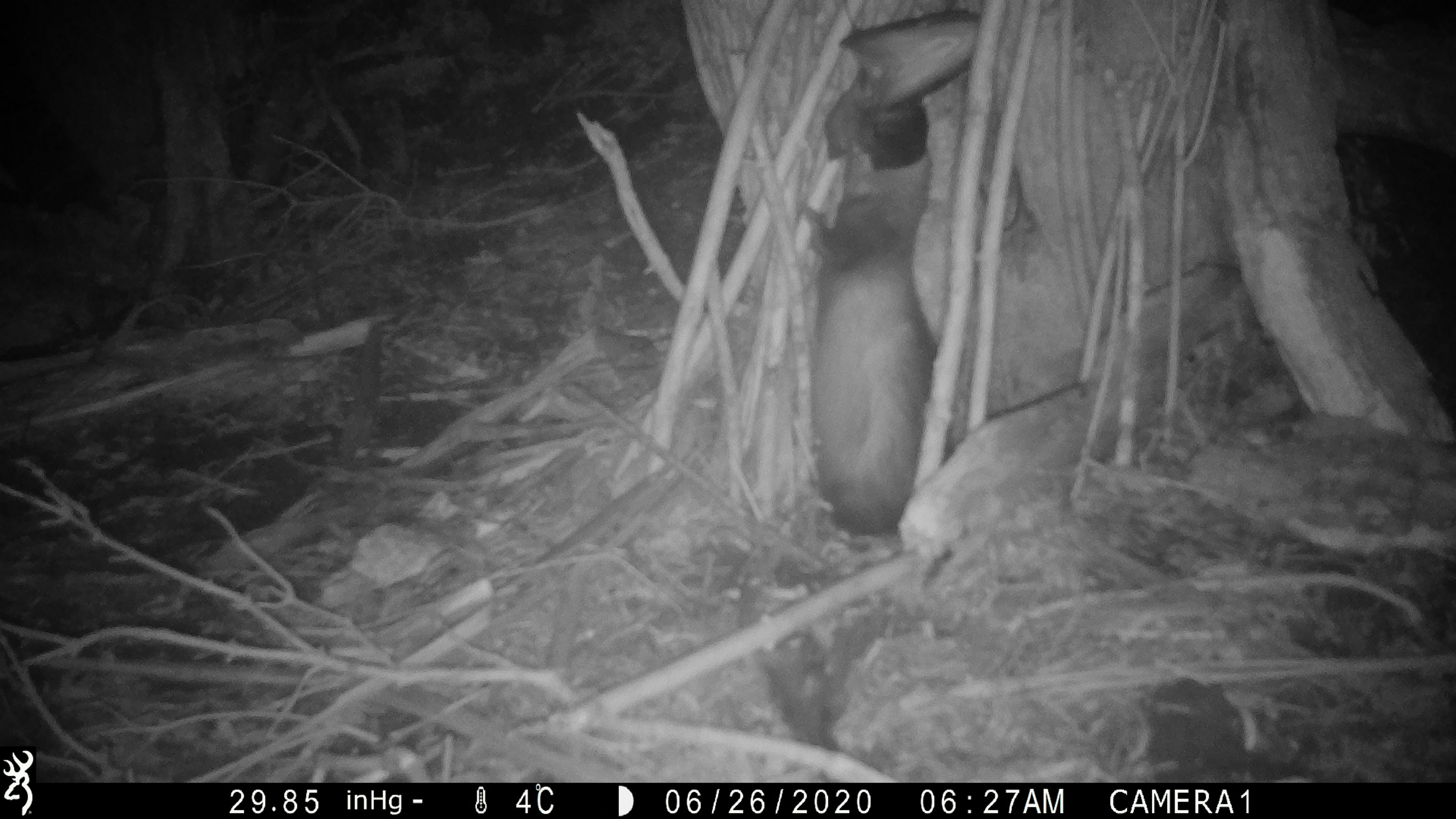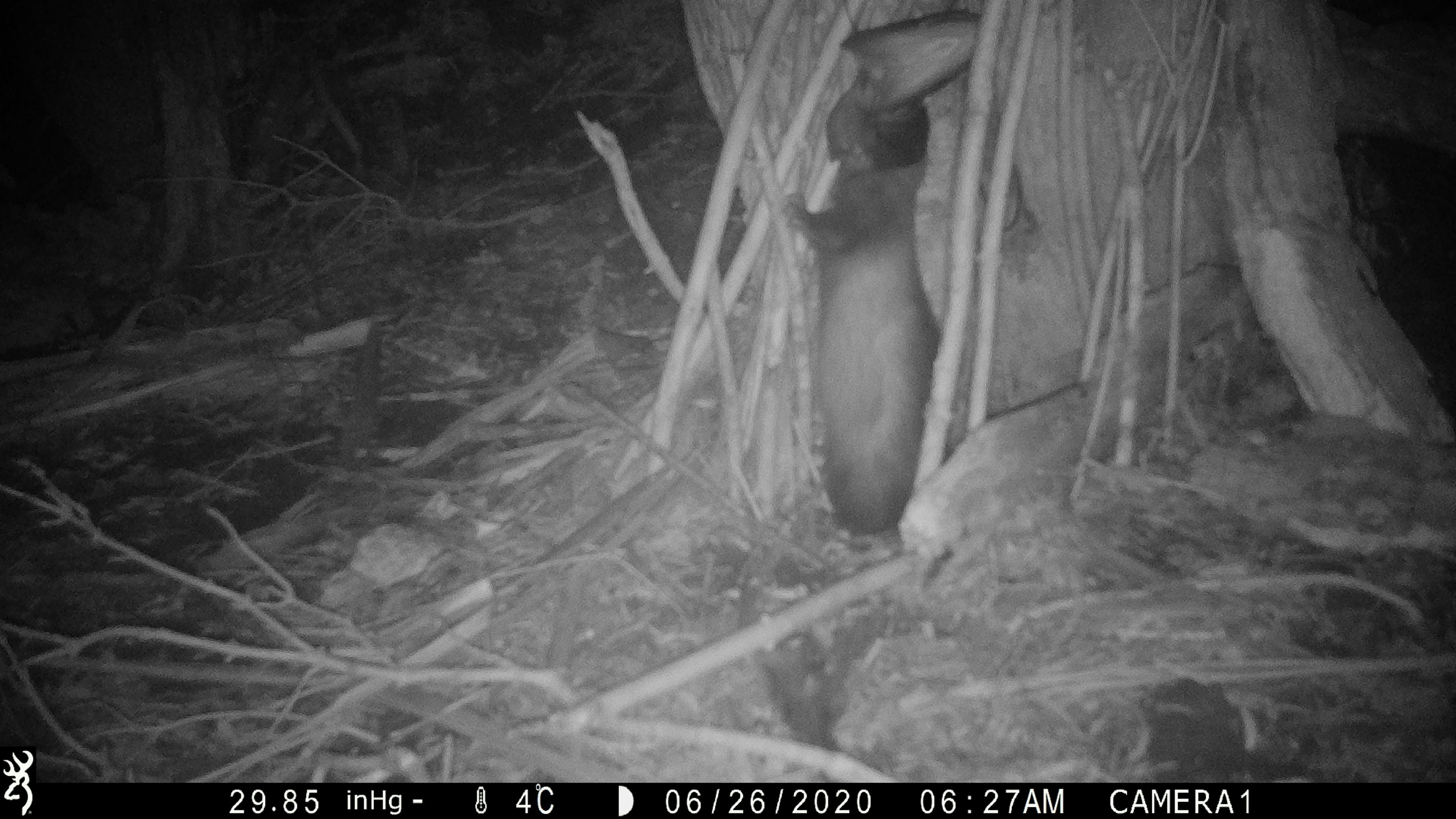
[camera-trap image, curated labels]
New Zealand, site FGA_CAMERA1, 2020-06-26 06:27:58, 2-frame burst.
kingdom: Animalia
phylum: Chordata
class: Mammalia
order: Carnivora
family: Mustelidae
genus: Mustela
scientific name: Mustela furo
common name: ferret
Ferret (Mustela furo).